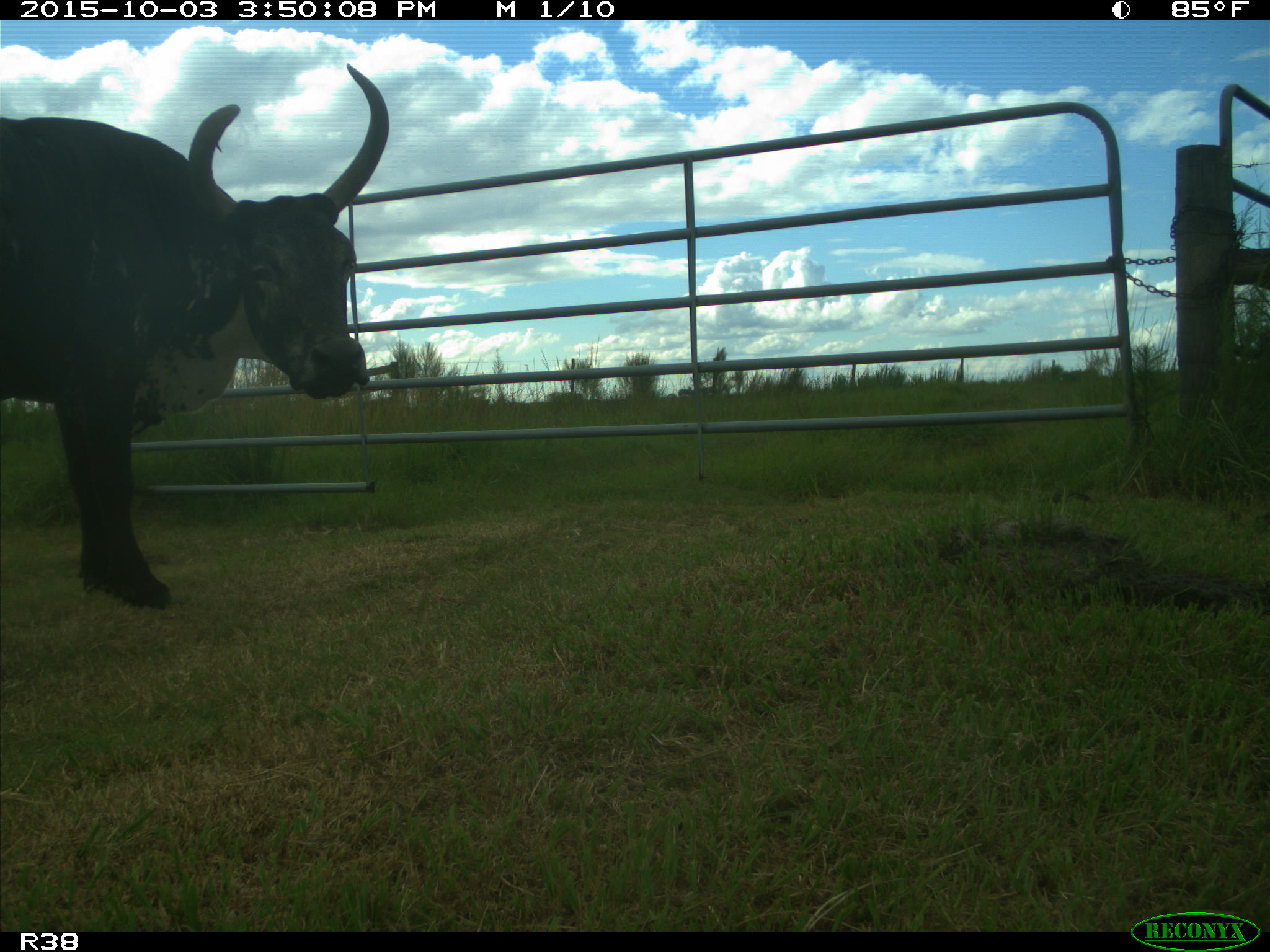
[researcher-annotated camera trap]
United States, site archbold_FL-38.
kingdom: Animalia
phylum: Chordata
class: Mammalia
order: Artiodactyla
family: Bovidae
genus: Bos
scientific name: Bos taurus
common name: domestic cow